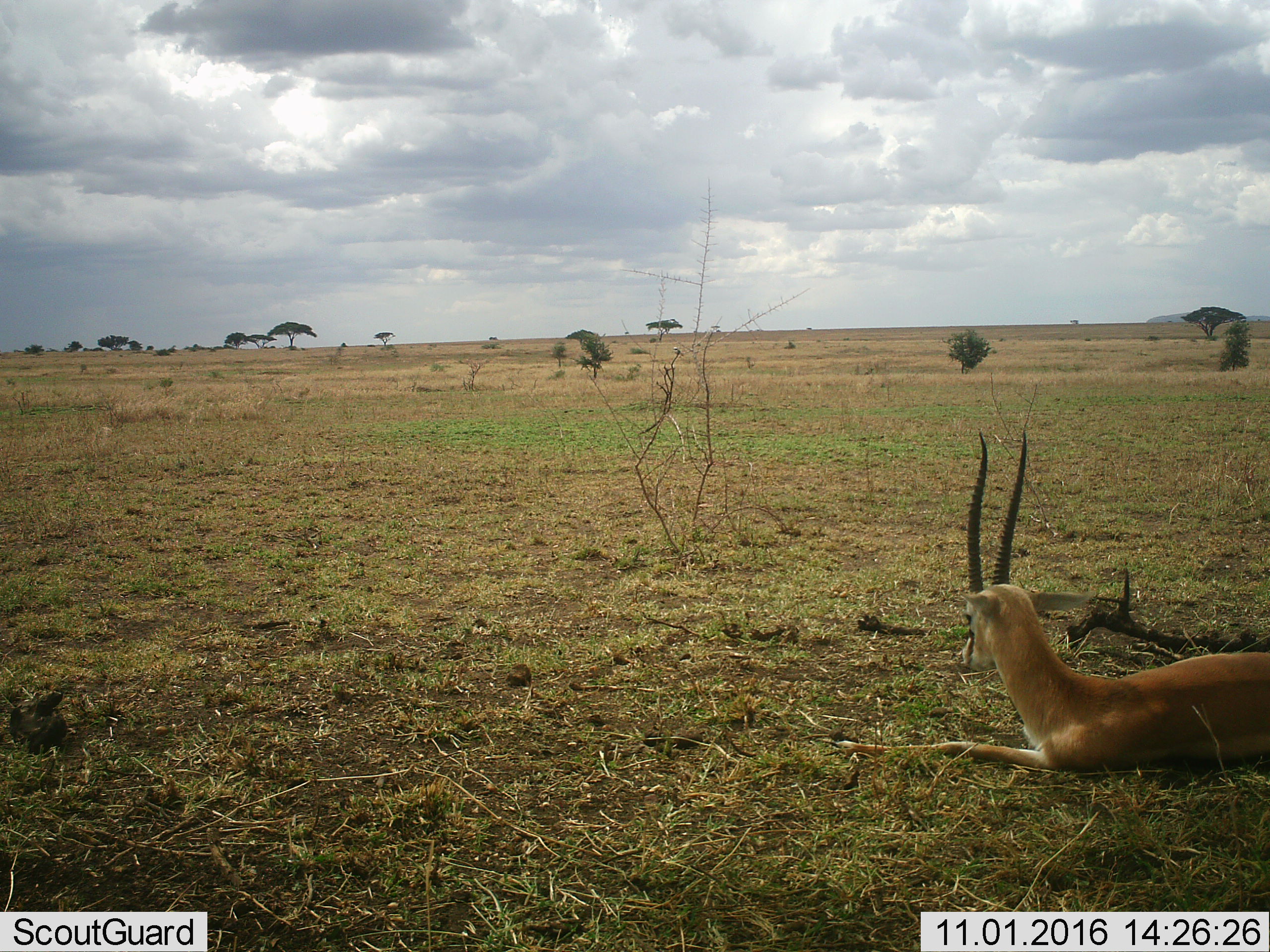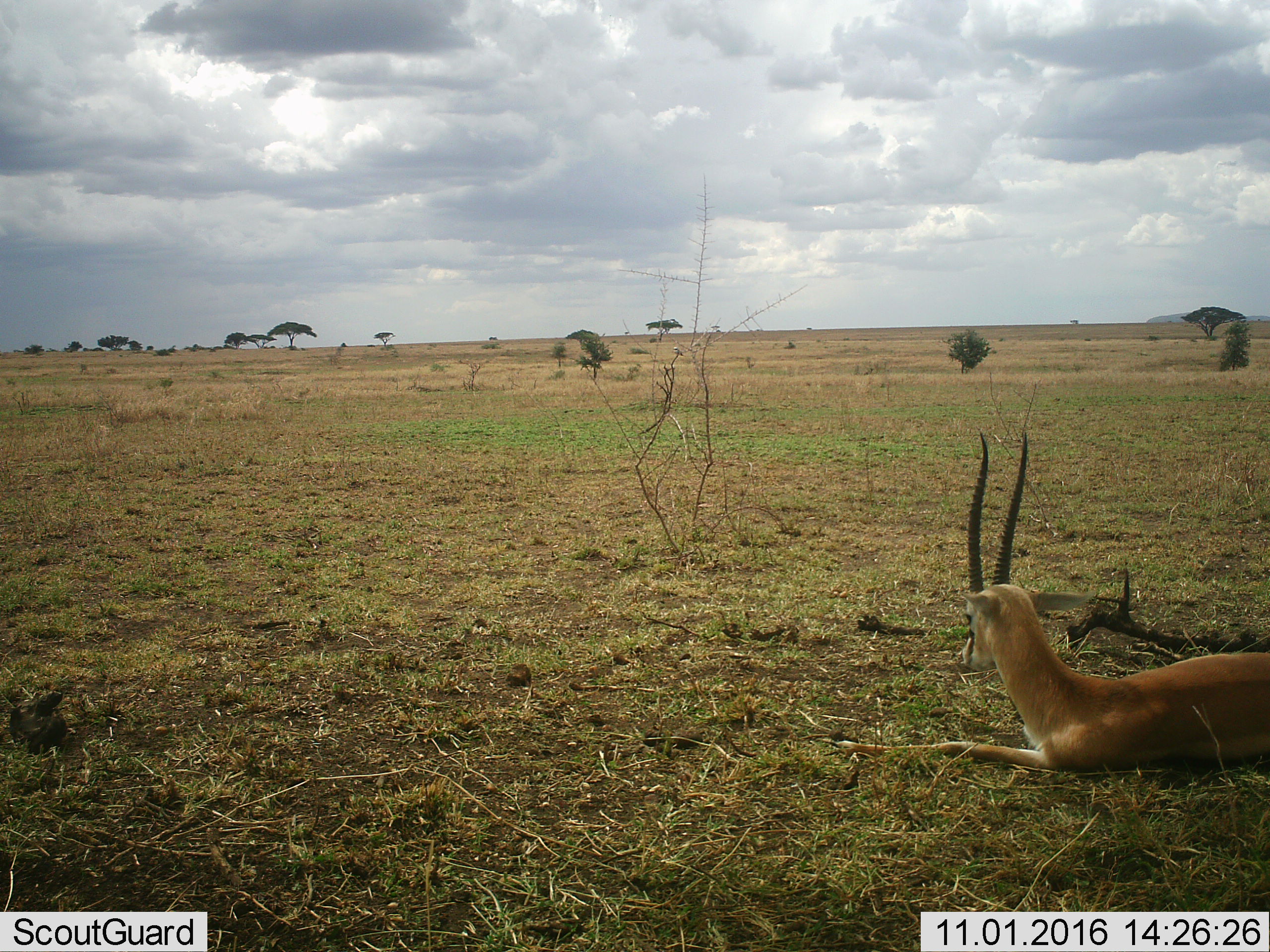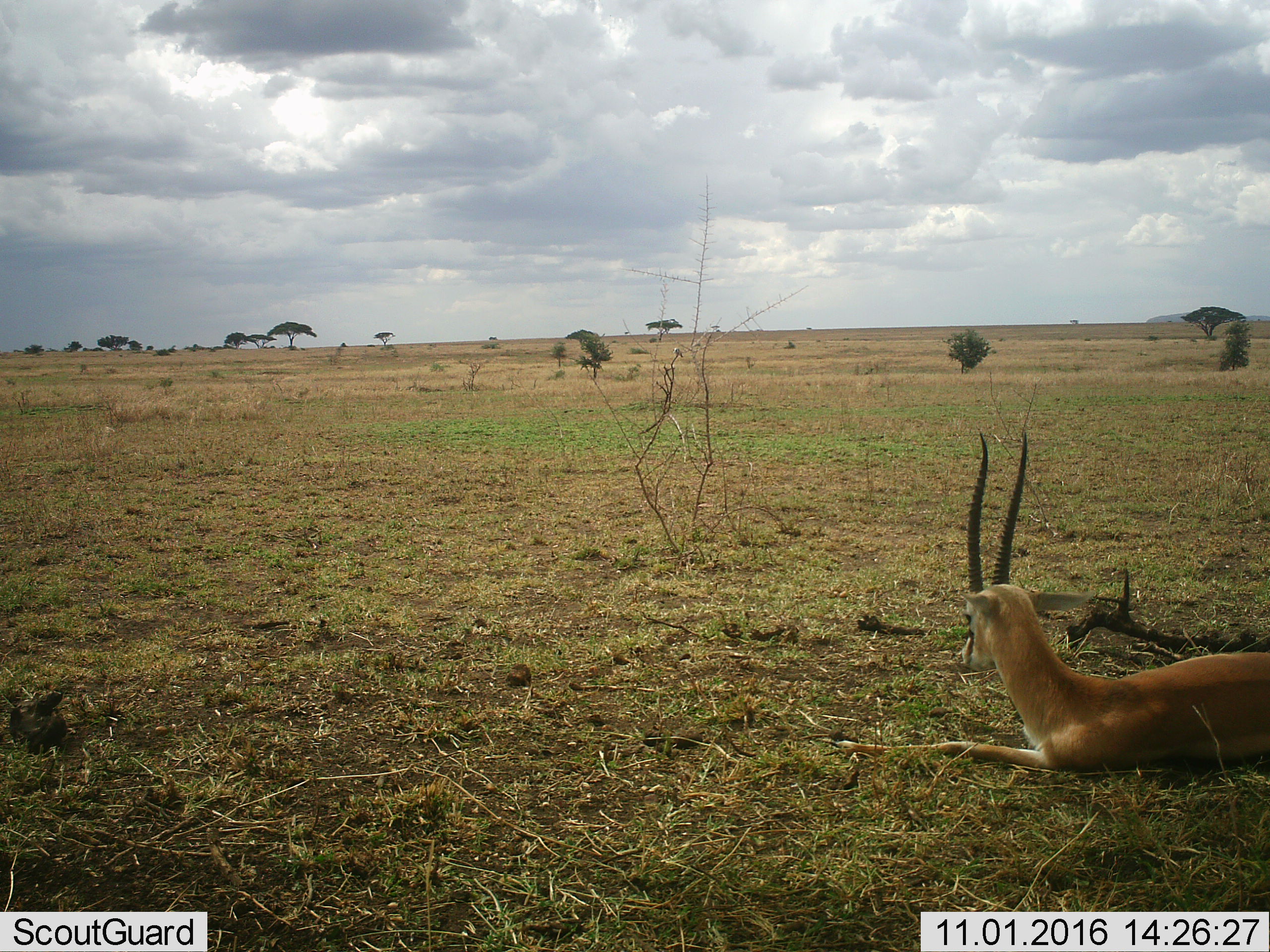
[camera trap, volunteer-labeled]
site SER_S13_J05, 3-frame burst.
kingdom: Animalia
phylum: Chordata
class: Mammalia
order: Artiodactyla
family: Bovidae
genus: Nanger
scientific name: Nanger granti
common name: grant's gazelle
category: gazellegrants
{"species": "gazellegrants (grant's gazelle) (Nanger granti)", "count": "1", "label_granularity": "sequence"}